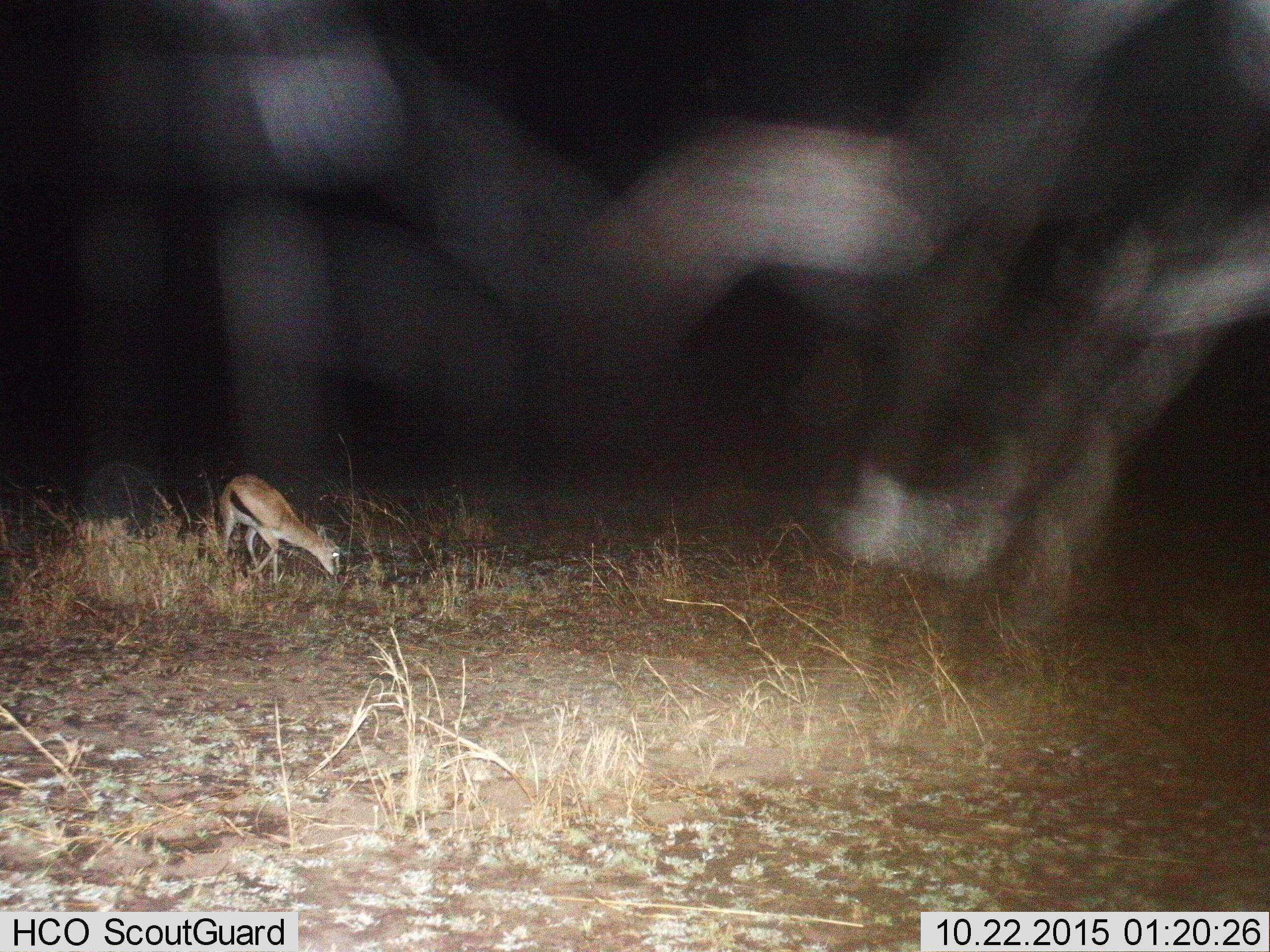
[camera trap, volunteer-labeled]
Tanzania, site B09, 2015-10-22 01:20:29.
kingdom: Animalia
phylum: Chordata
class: Mammalia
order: Artiodactyla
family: Bovidae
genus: Eudorcas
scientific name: Eudorcas thomsonii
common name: thomson's gazelle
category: gazellethomsons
Gazellethomsons (thomson's gazelle) (Eudorcas thomsonii), count 1. Behavior (volunteer vote fractions): standing 22%, resting 0%, moving 22%, interacting 0%. Young present (vote fraction): 11%. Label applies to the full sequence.